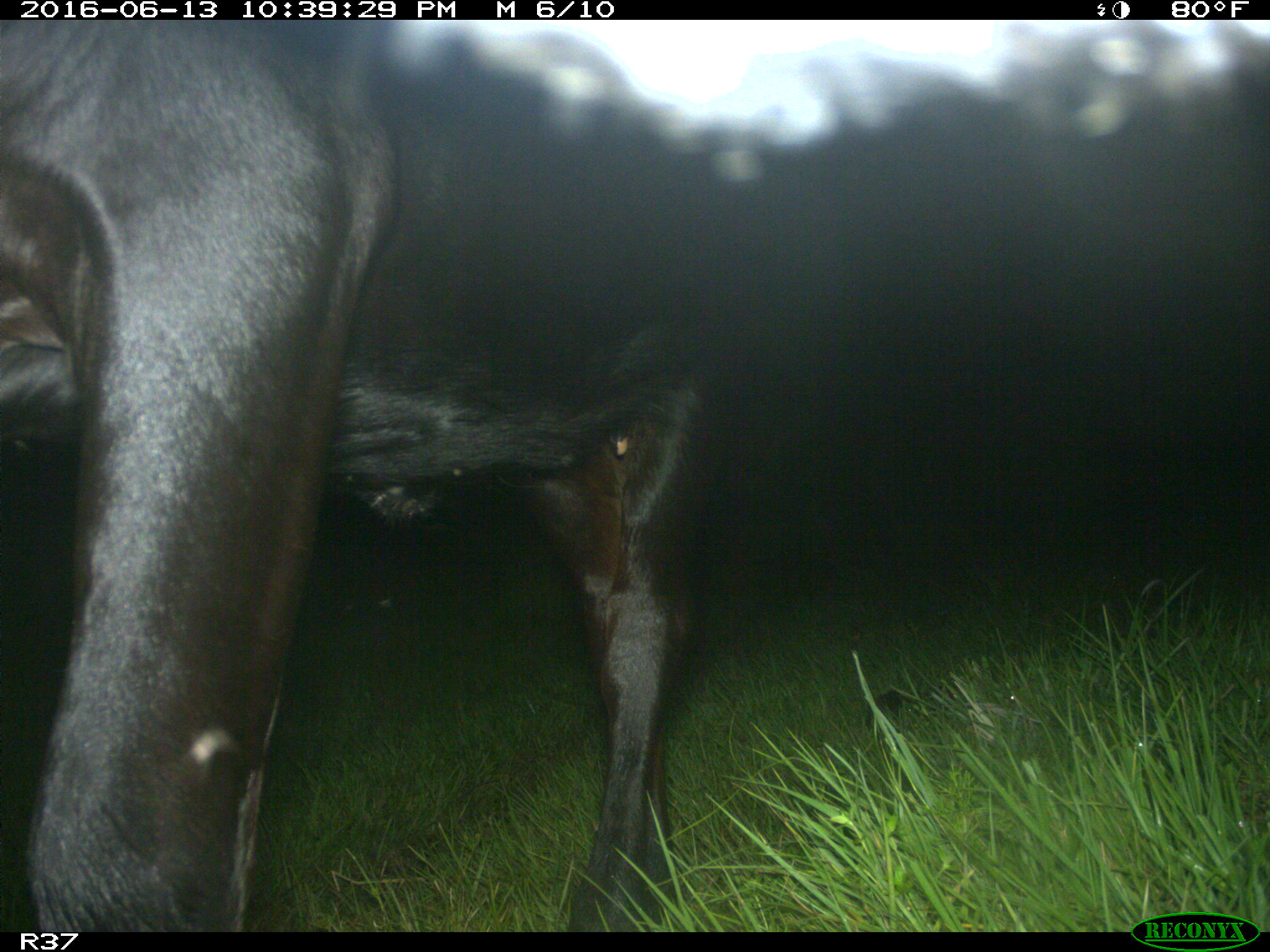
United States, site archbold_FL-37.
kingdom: Animalia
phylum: Chordata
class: Mammalia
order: Artiodactyla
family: Bovidae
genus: Bos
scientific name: Bos taurus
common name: domestic cow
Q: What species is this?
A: Bos taurus (domestic cow).